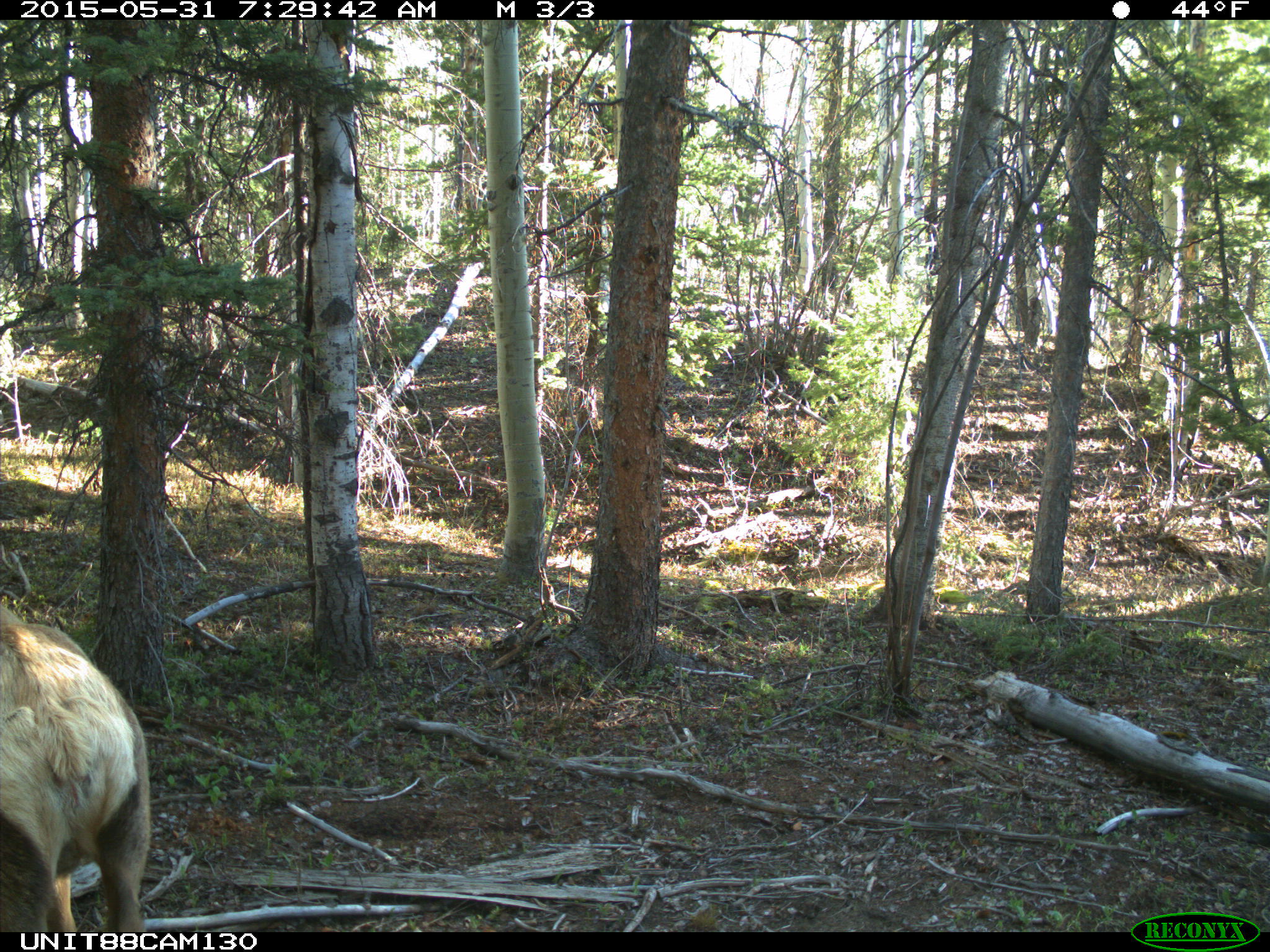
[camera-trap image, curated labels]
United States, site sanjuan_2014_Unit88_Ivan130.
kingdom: Animalia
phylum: Chordata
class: Mammalia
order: Artiodactyla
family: Cervidae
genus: Cervus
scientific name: Cervus elaphus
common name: red deer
Cervus elaphus (red deer).